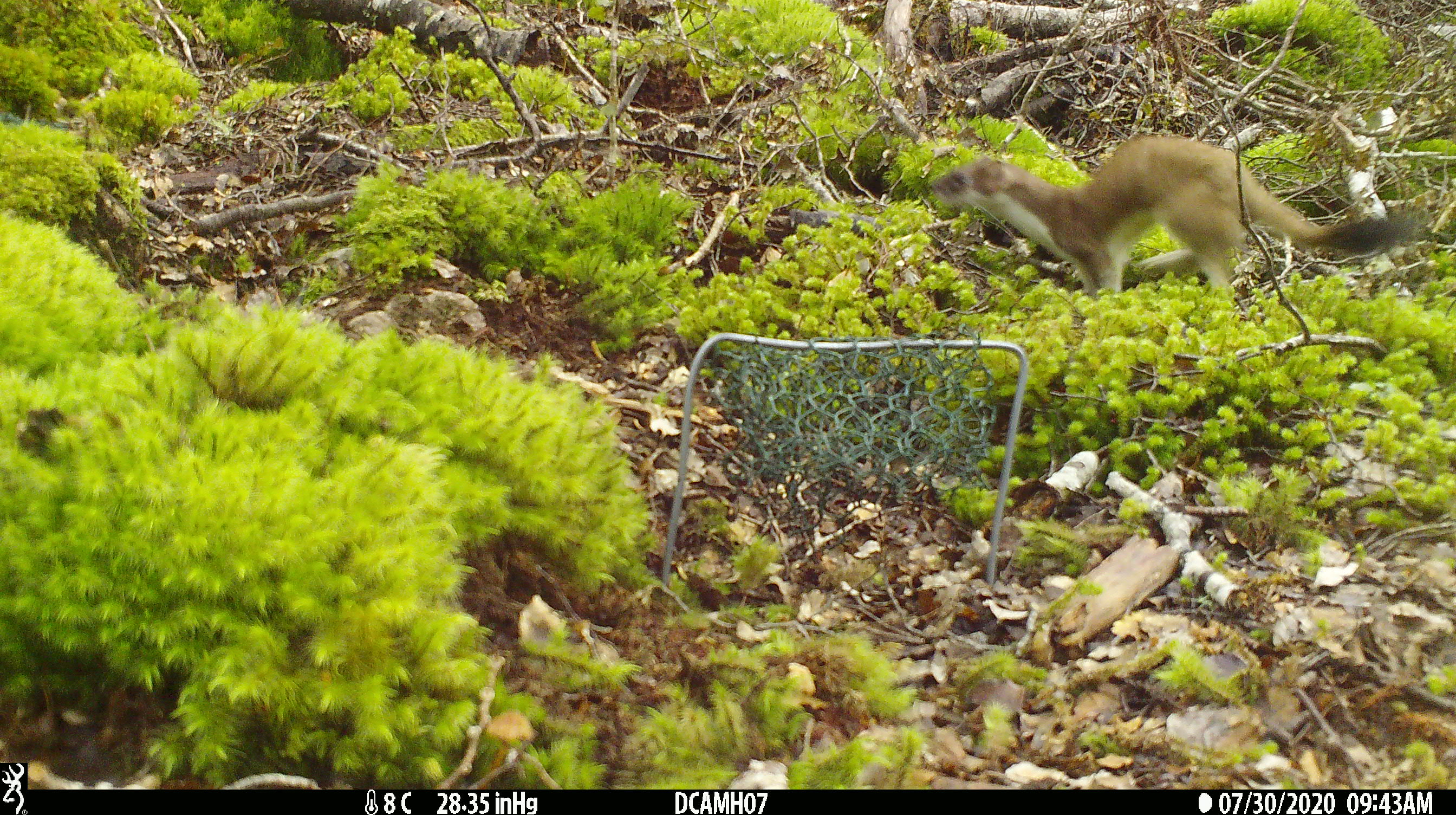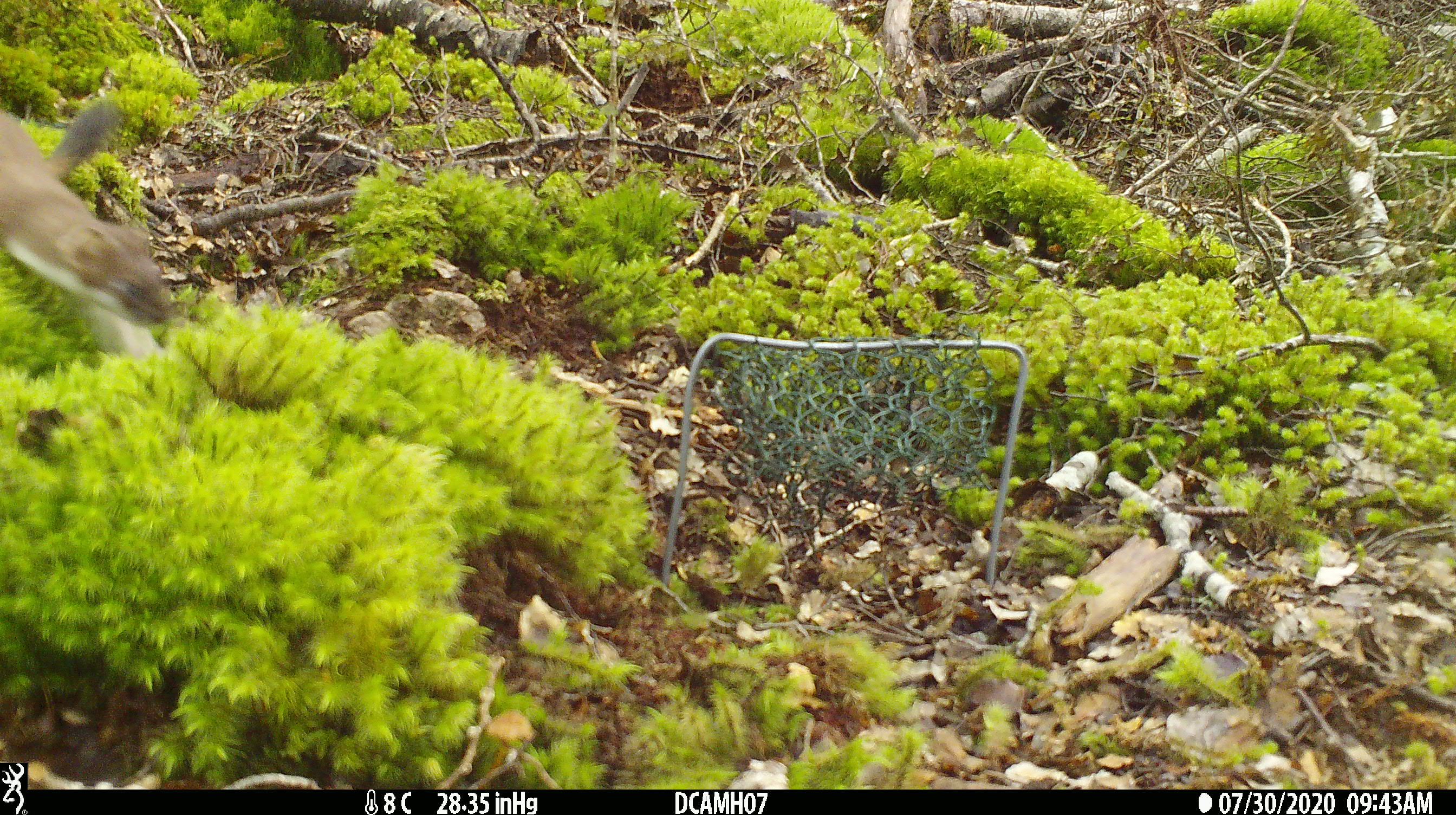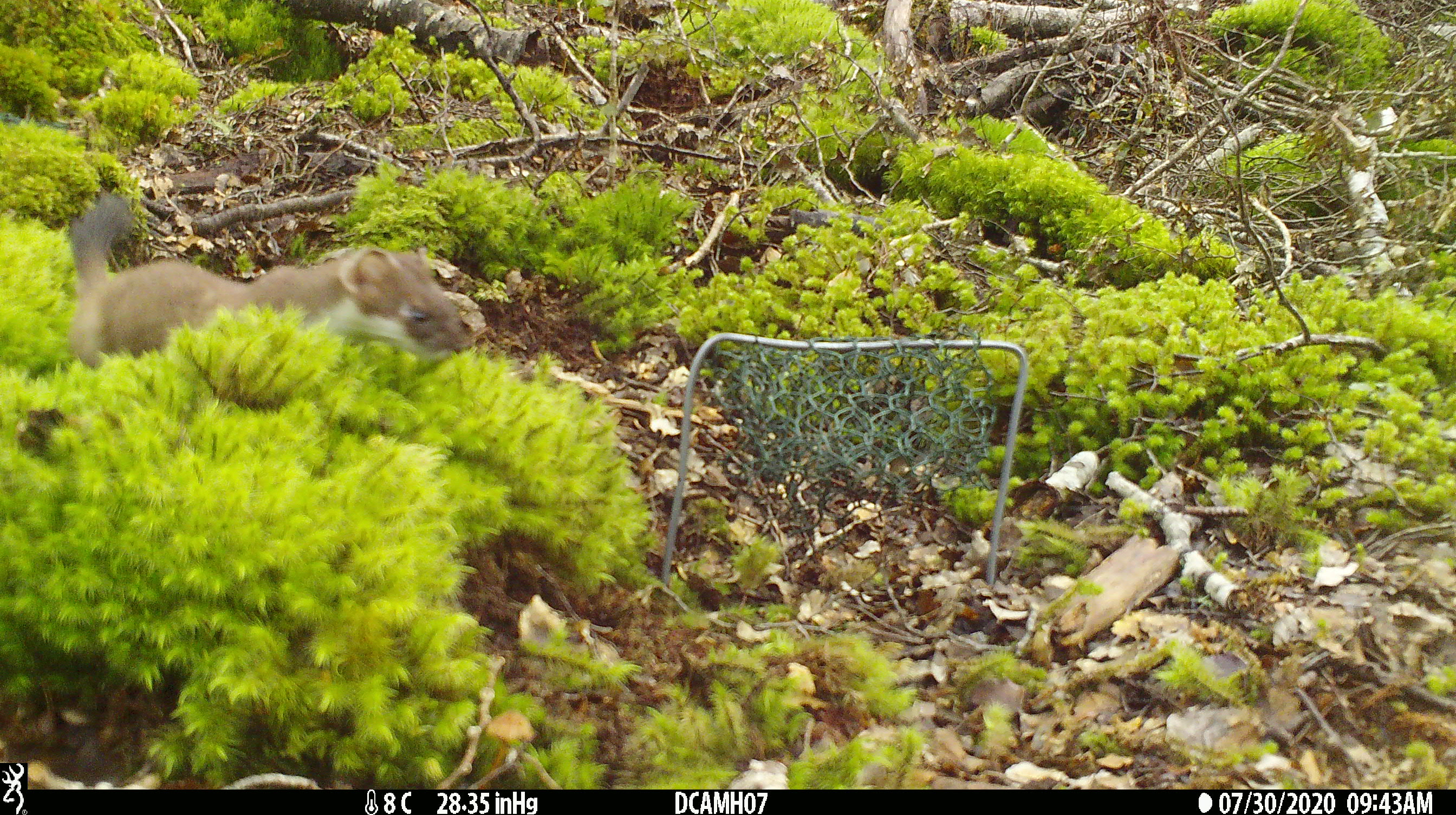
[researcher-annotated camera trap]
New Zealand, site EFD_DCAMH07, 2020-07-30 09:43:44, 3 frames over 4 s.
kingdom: Animalia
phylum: Chordata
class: Mammalia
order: Carnivora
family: Mustelidae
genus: Mustela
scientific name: Mustela erminea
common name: stoat